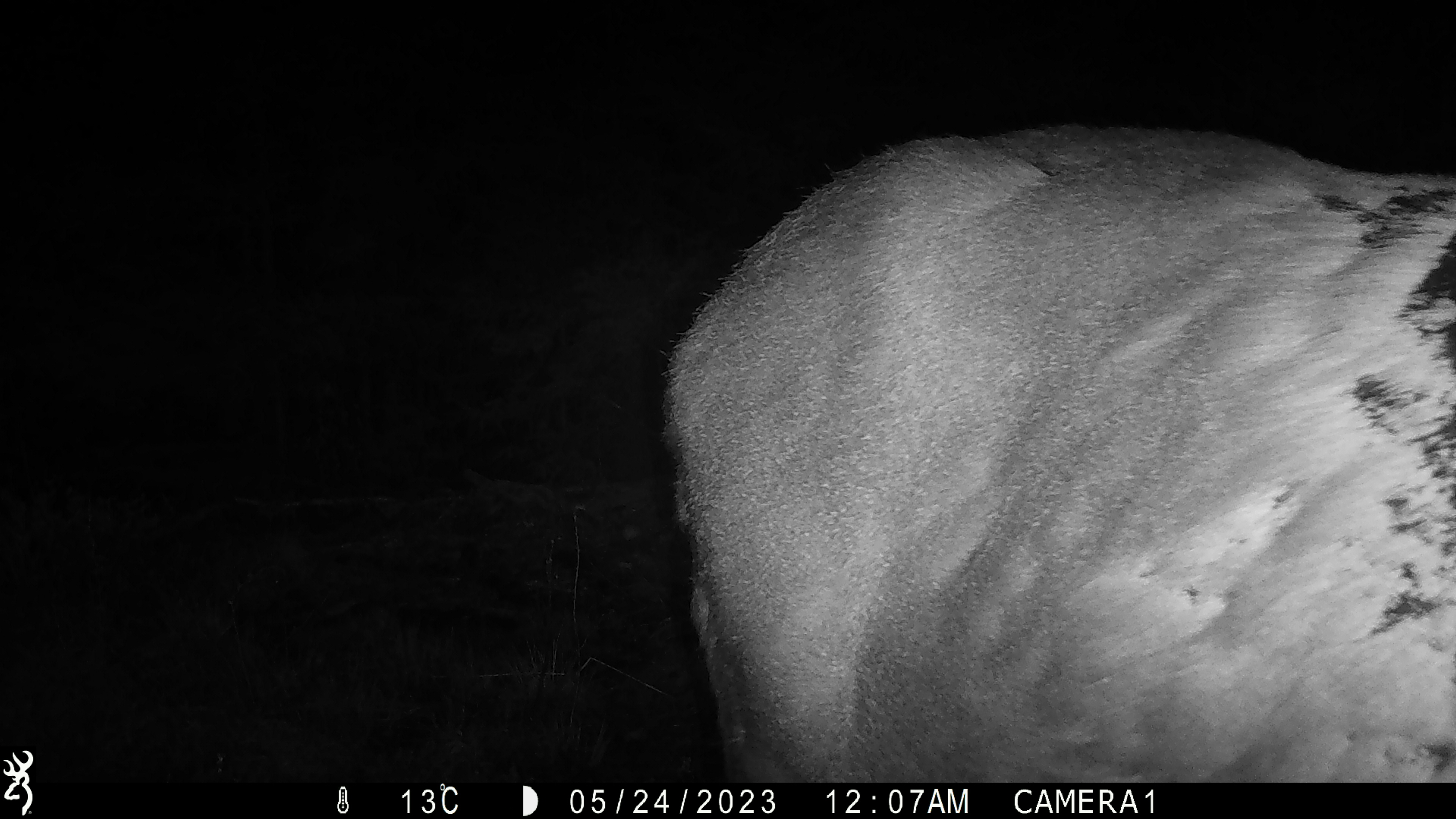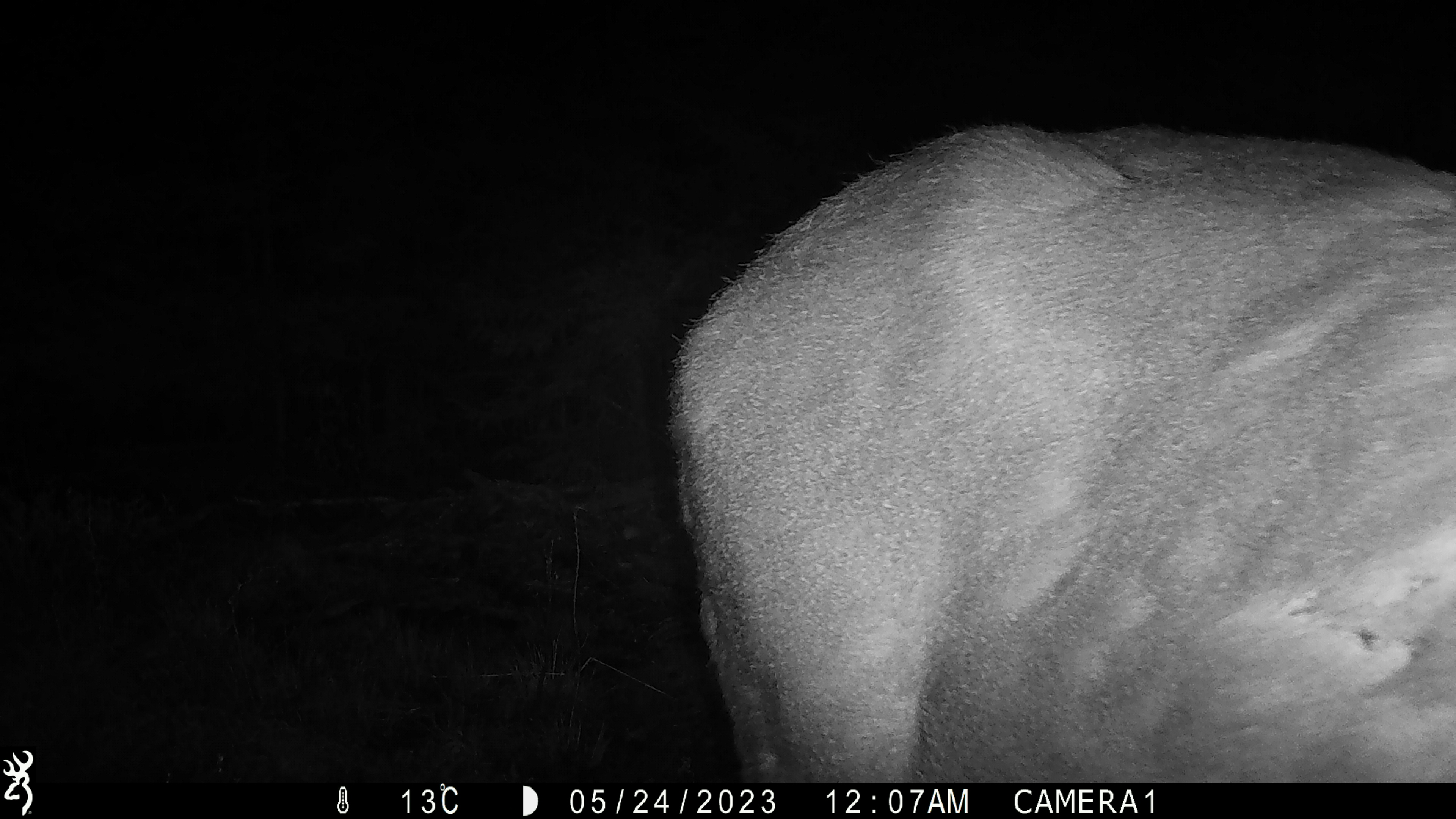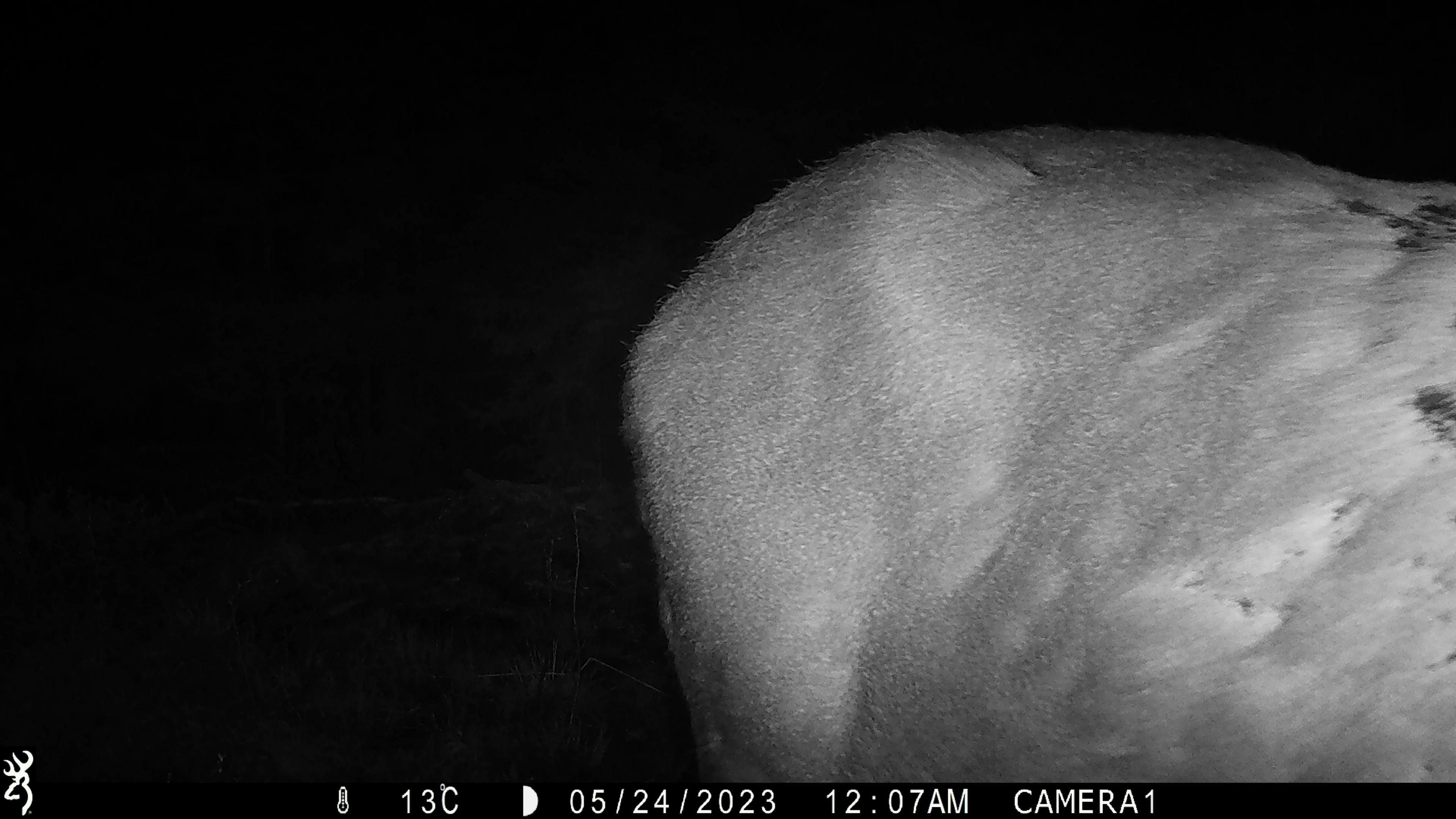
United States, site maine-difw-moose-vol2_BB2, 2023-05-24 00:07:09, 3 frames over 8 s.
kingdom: Animalia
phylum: Chordata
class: Mammalia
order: Artiodactyla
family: Cervidae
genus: Alces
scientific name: Alces alces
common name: moose